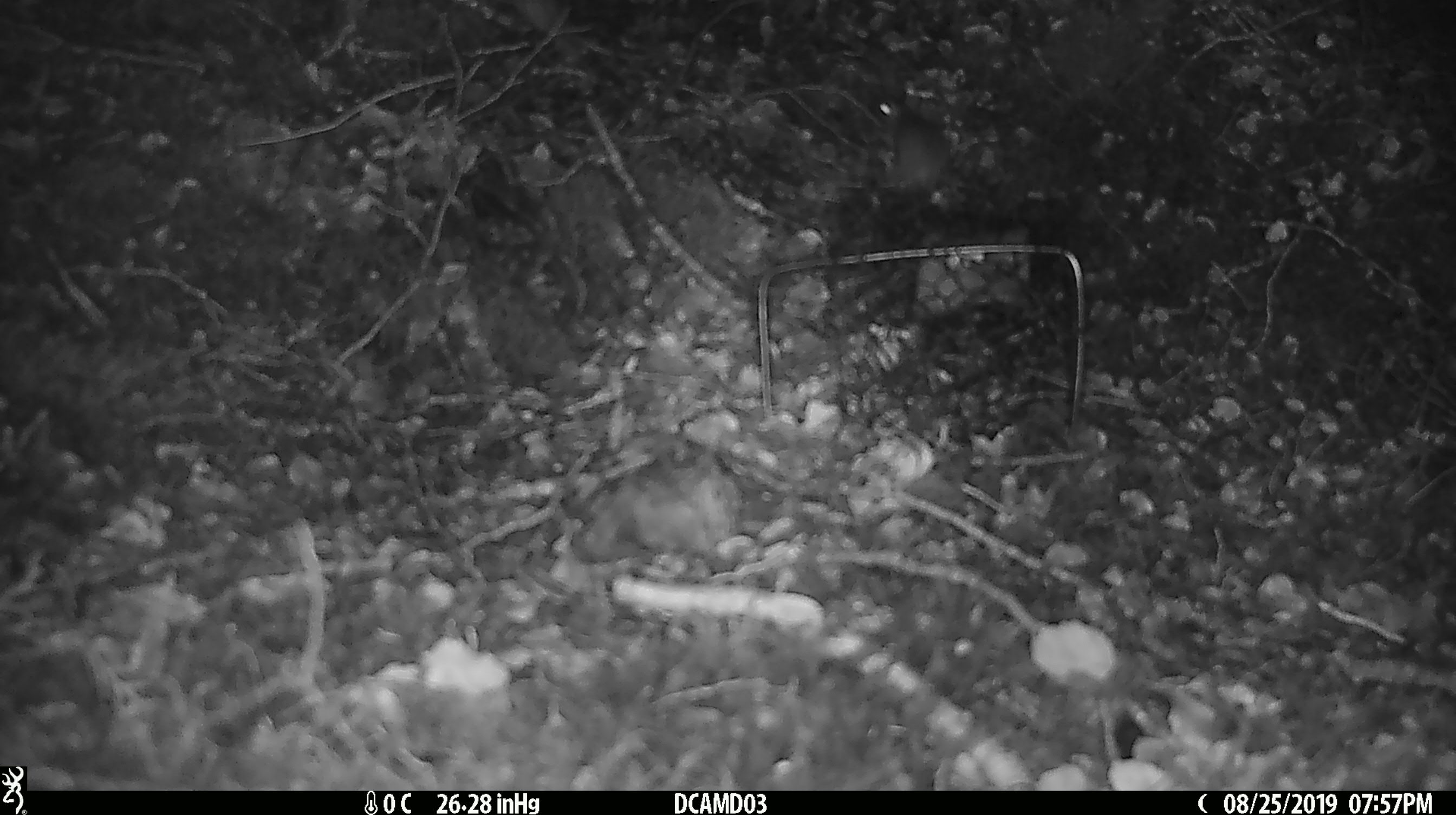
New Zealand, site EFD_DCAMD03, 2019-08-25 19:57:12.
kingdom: Animalia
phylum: Chordata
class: Mammalia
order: Rodentia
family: Muridae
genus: Mus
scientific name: Mus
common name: mouse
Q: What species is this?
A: Mouse (Mus).